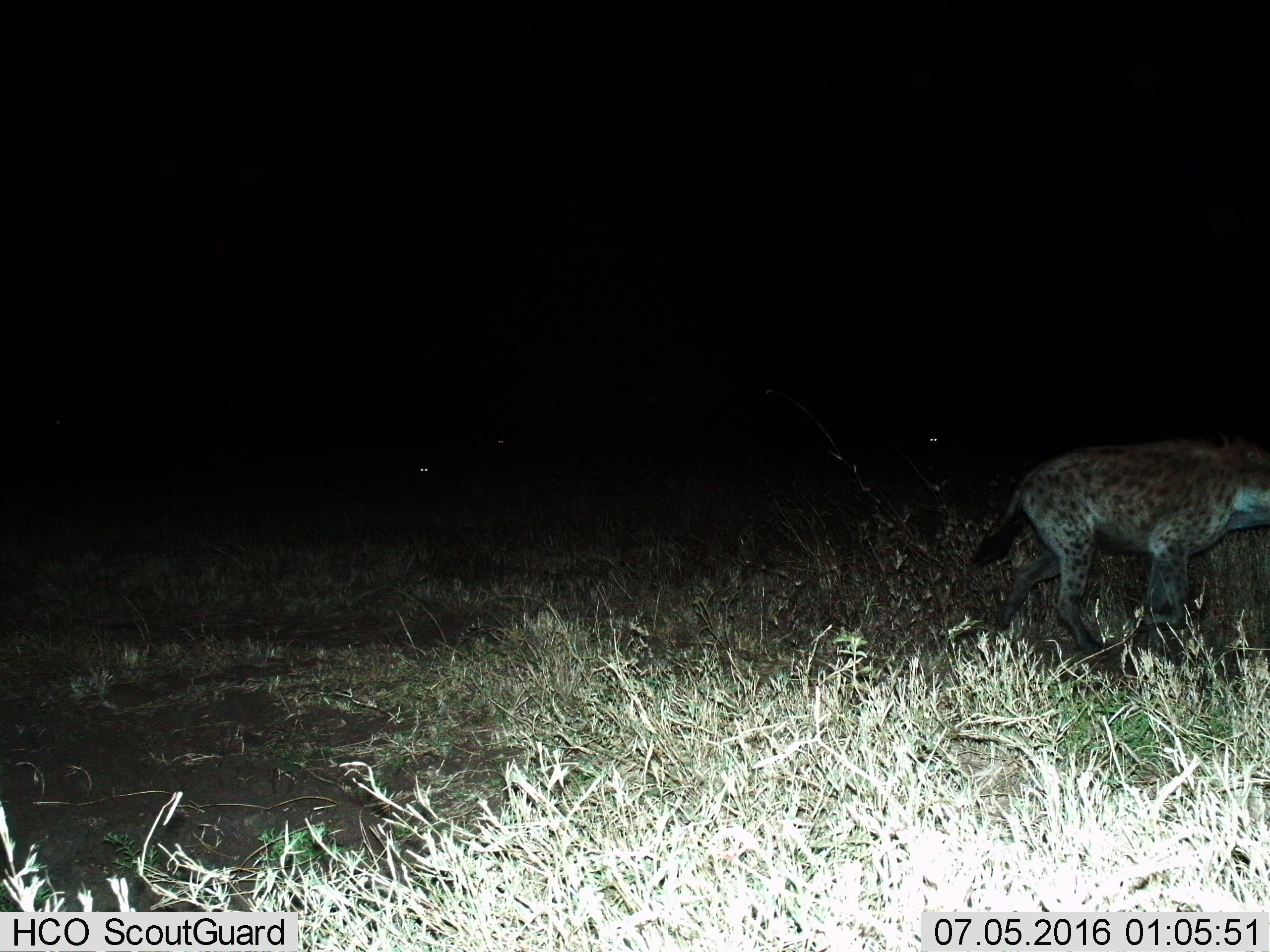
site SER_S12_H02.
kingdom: Animalia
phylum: Chordata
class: Mammalia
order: Carnivora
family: Hyaenidae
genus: Crocuta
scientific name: Crocuta crocuta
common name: spotted hyena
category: hyenaspotted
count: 1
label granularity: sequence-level